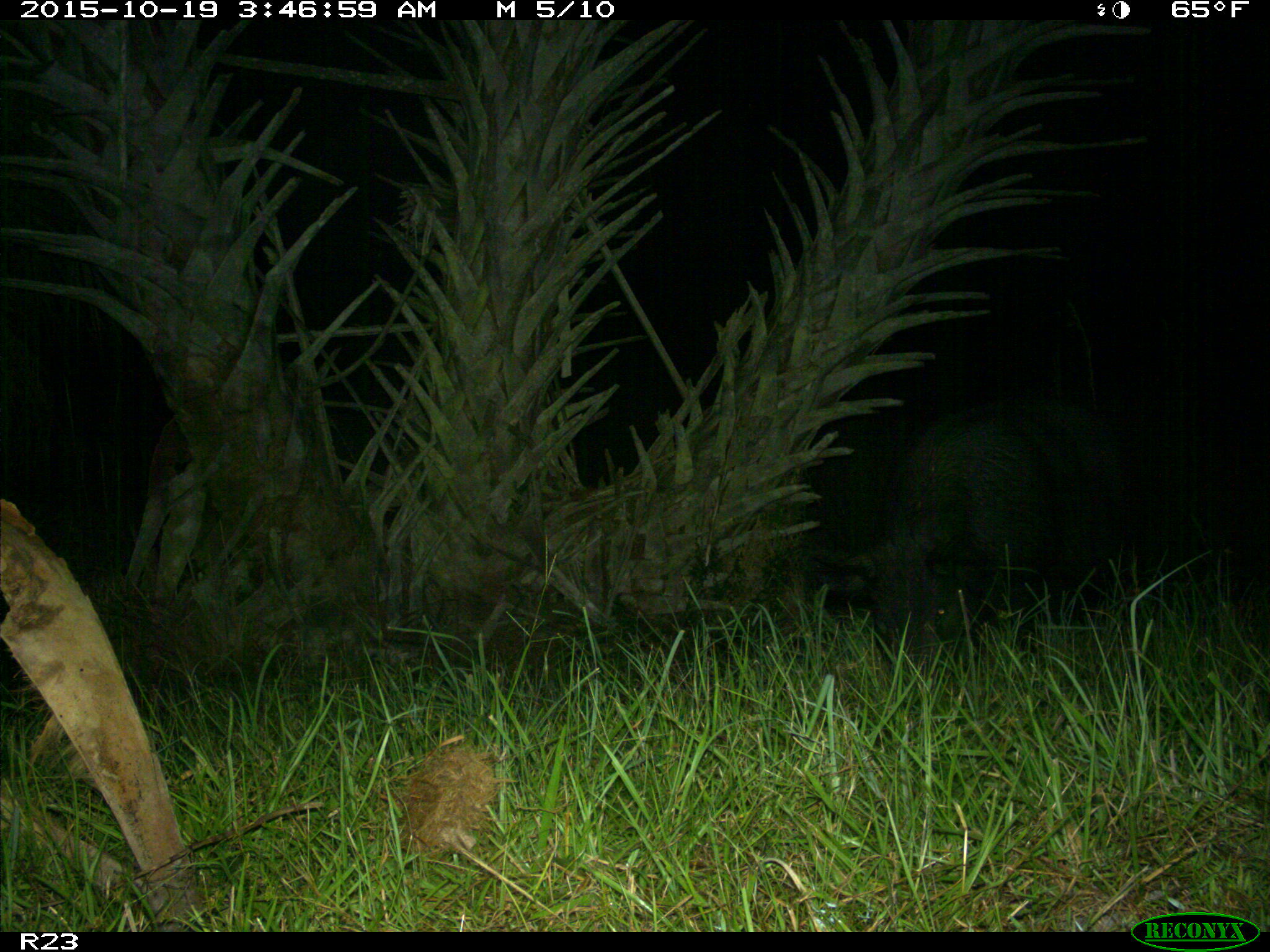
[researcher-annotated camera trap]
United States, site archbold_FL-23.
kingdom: Animalia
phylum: Chordata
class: Mammalia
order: Artiodactyla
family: Suidae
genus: Sus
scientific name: Sus scrofa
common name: wild boar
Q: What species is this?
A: Sus scrofa (wild boar).